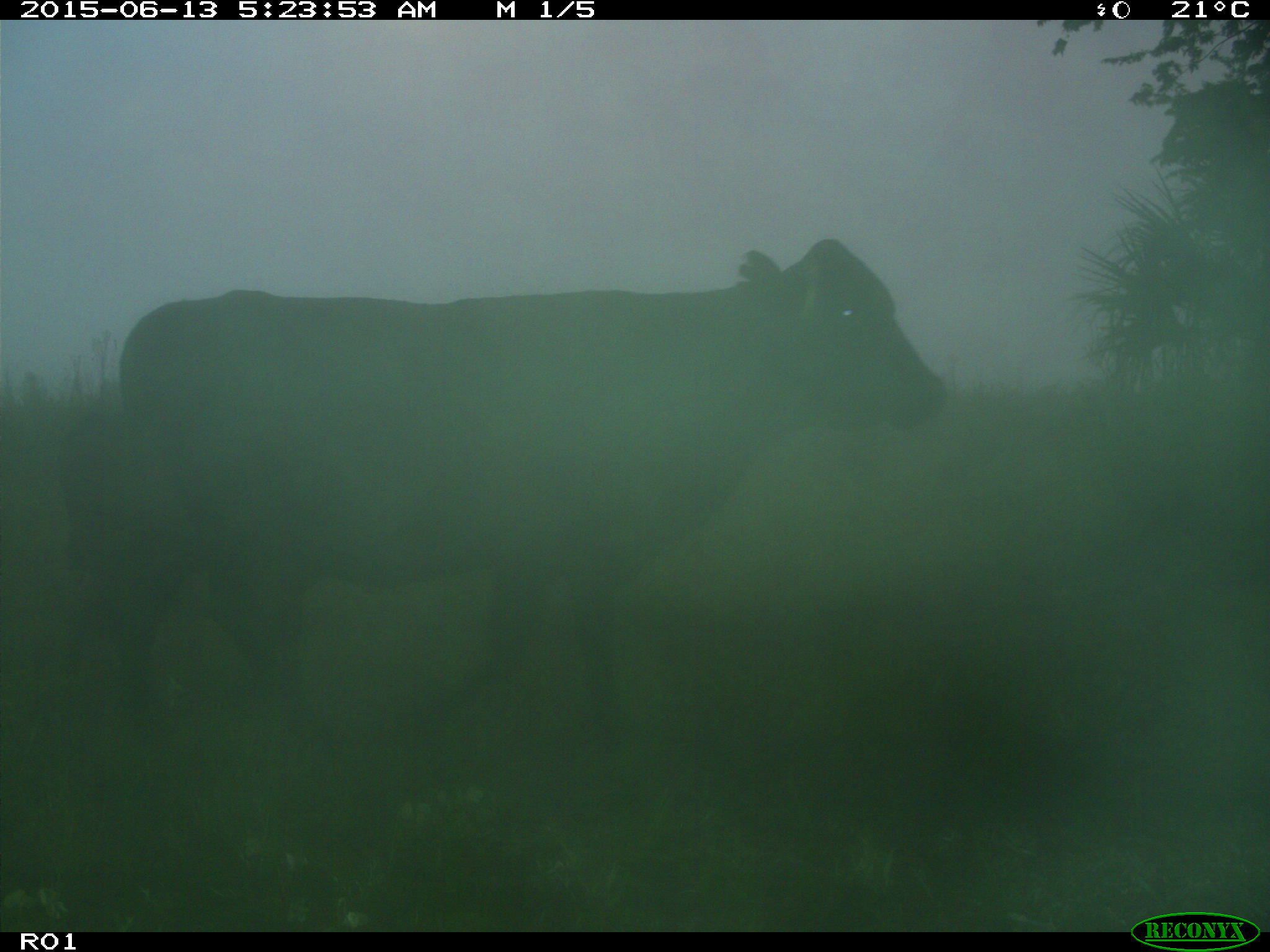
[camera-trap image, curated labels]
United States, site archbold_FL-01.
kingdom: Animalia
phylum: Chordata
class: Mammalia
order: Artiodactyla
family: Bovidae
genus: Bos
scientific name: Bos taurus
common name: domestic cow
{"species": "Bos taurus (domestic cow)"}